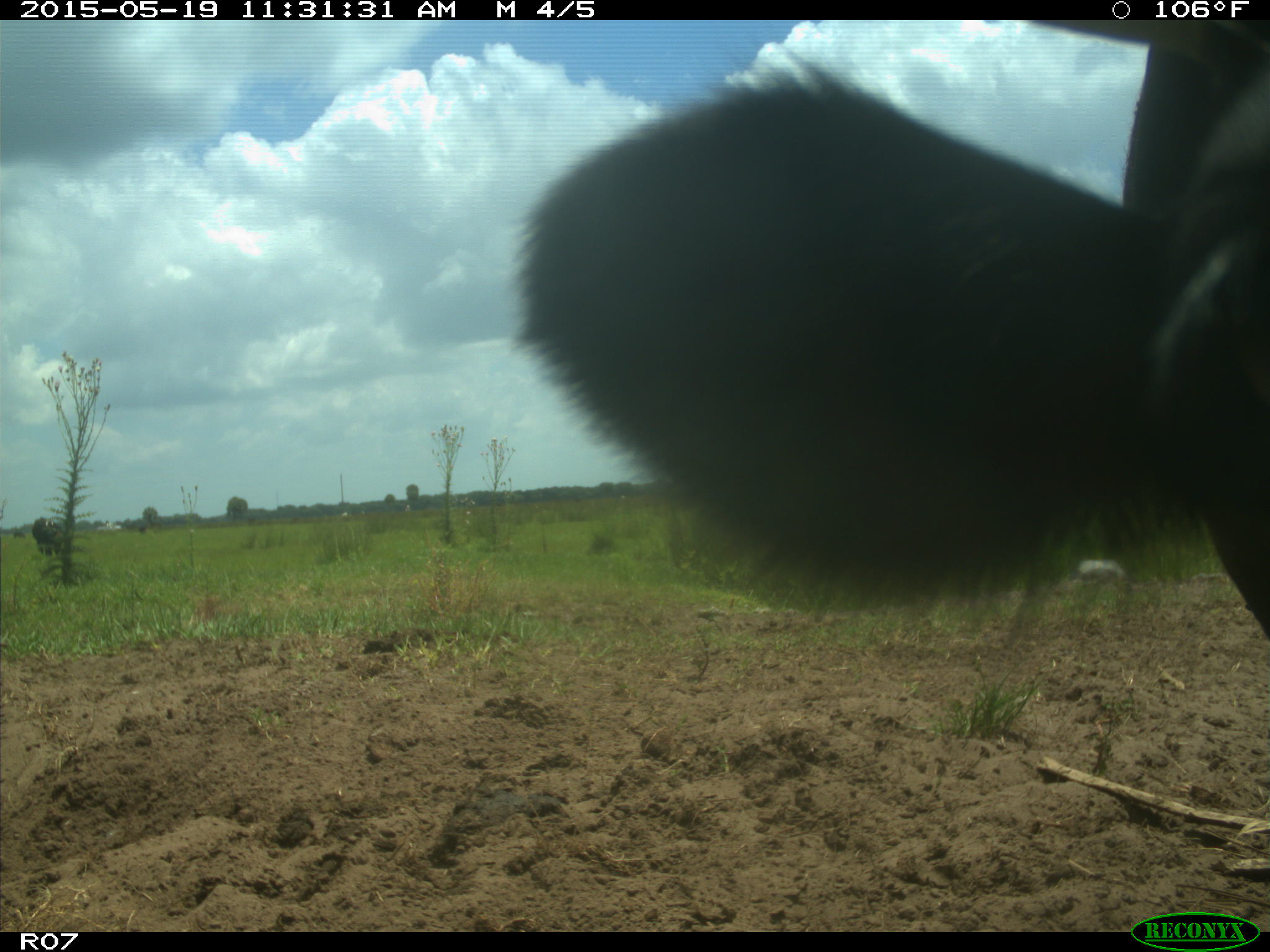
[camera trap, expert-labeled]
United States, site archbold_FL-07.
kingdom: Animalia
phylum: Chordata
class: Mammalia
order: Artiodactyla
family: Bovidae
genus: Bos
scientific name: Bos taurus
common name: domestic cow